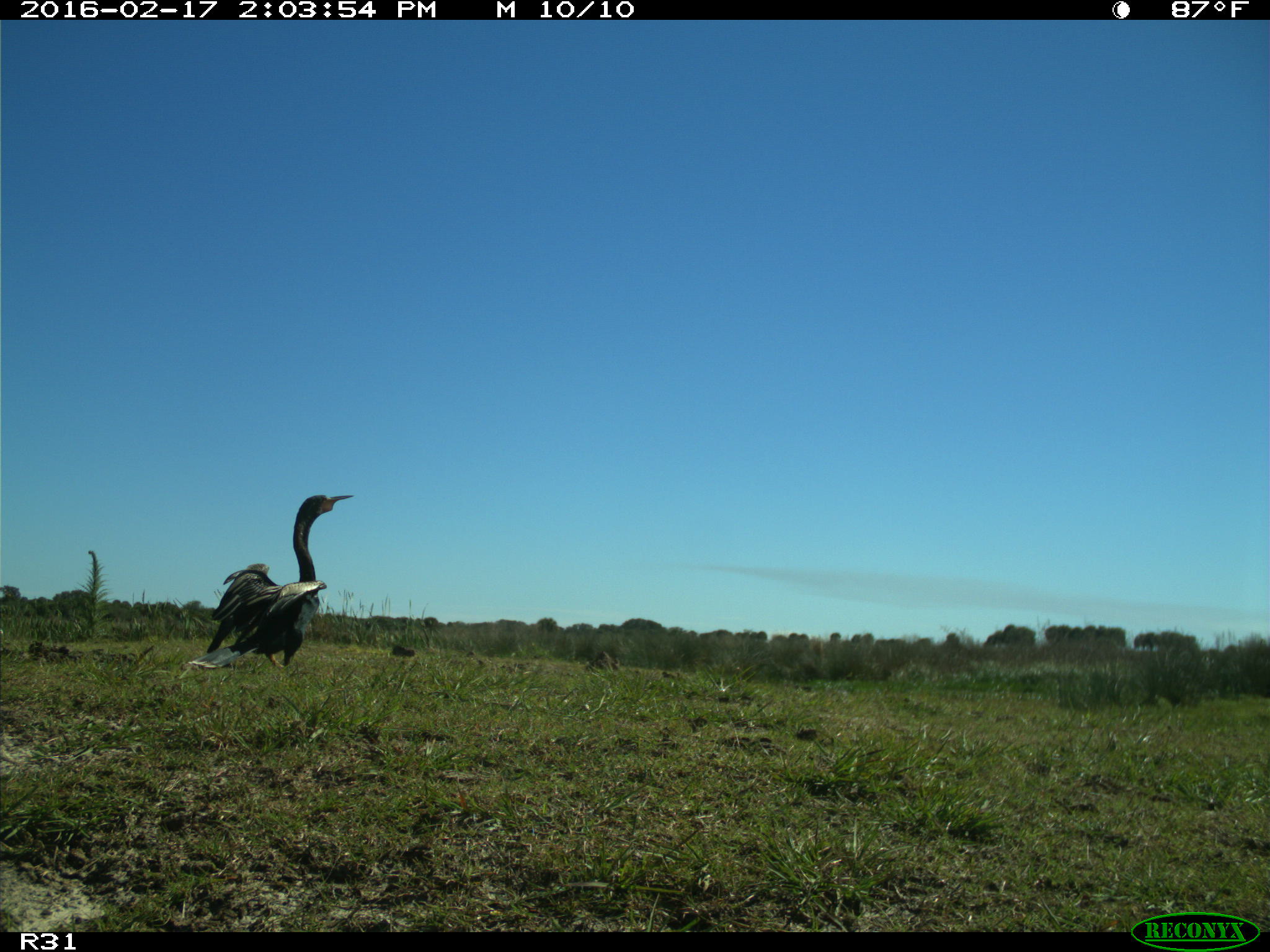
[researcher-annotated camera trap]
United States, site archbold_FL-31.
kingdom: Animalia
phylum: Chordata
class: Aves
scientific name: Aves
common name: birds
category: unidentified bird